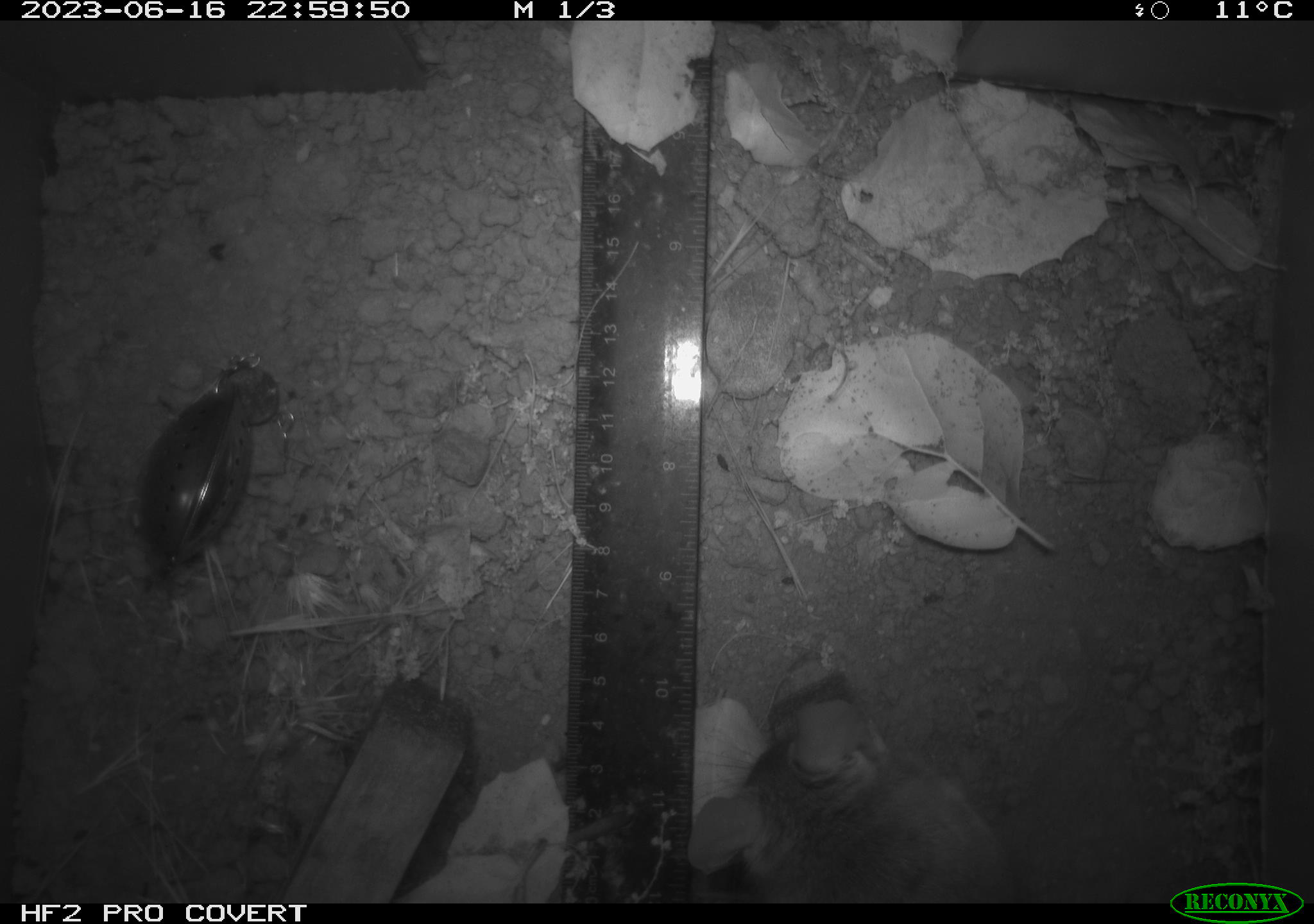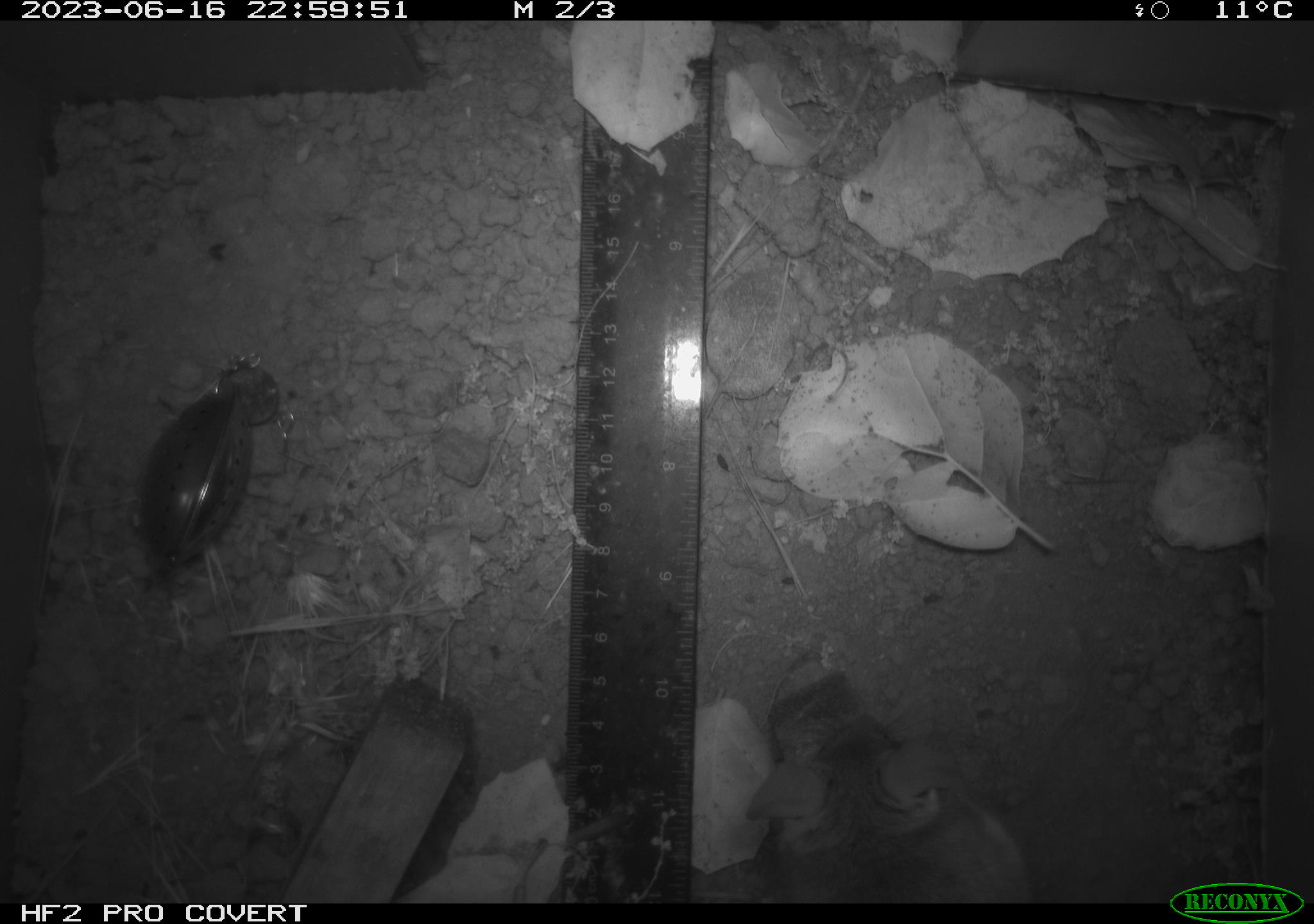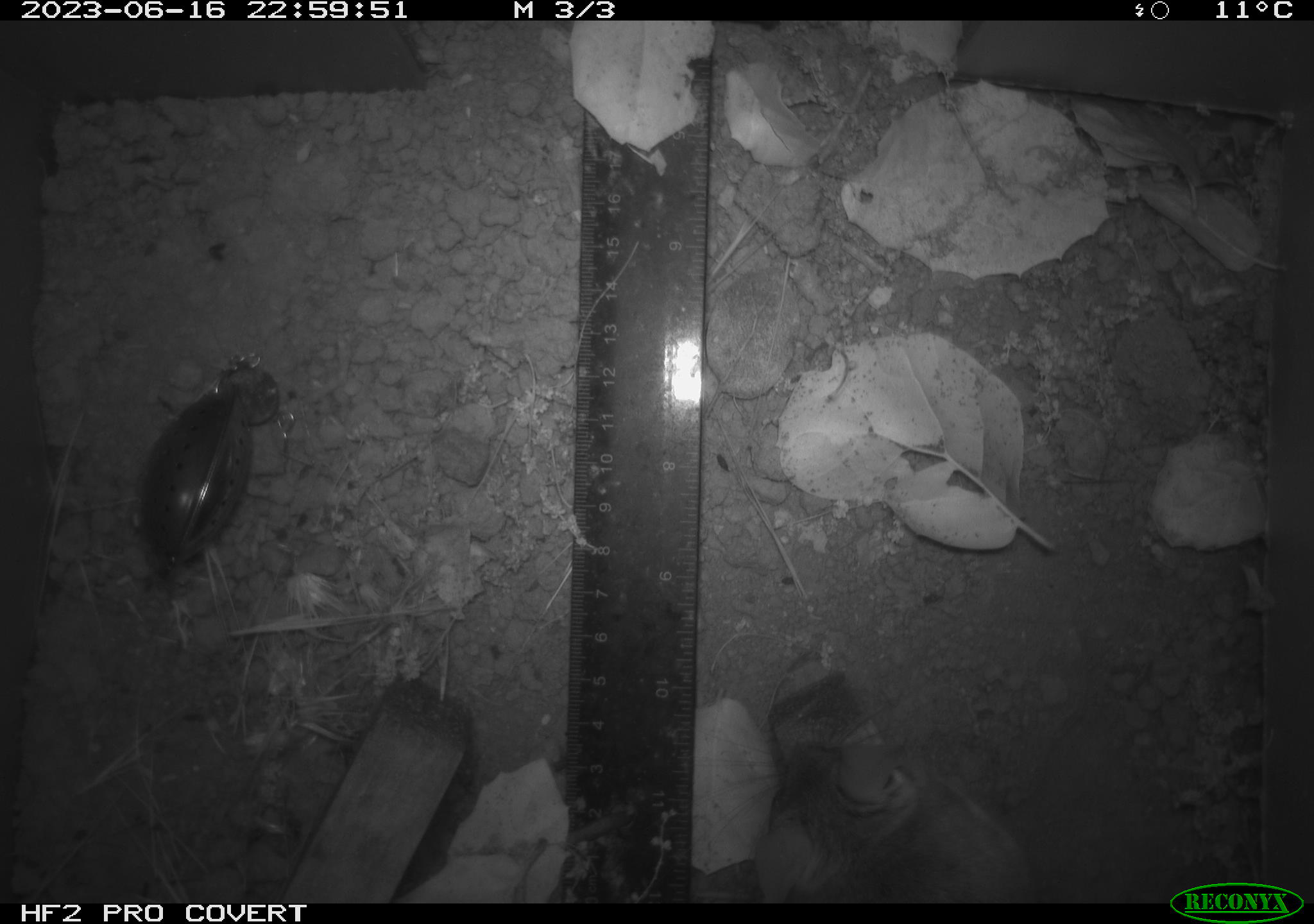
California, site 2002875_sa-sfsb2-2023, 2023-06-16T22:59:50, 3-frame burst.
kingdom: Animalia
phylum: Chordata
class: Mammalia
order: Rodentia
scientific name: Rodentia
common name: mouse species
Mouse species (Rodentia).